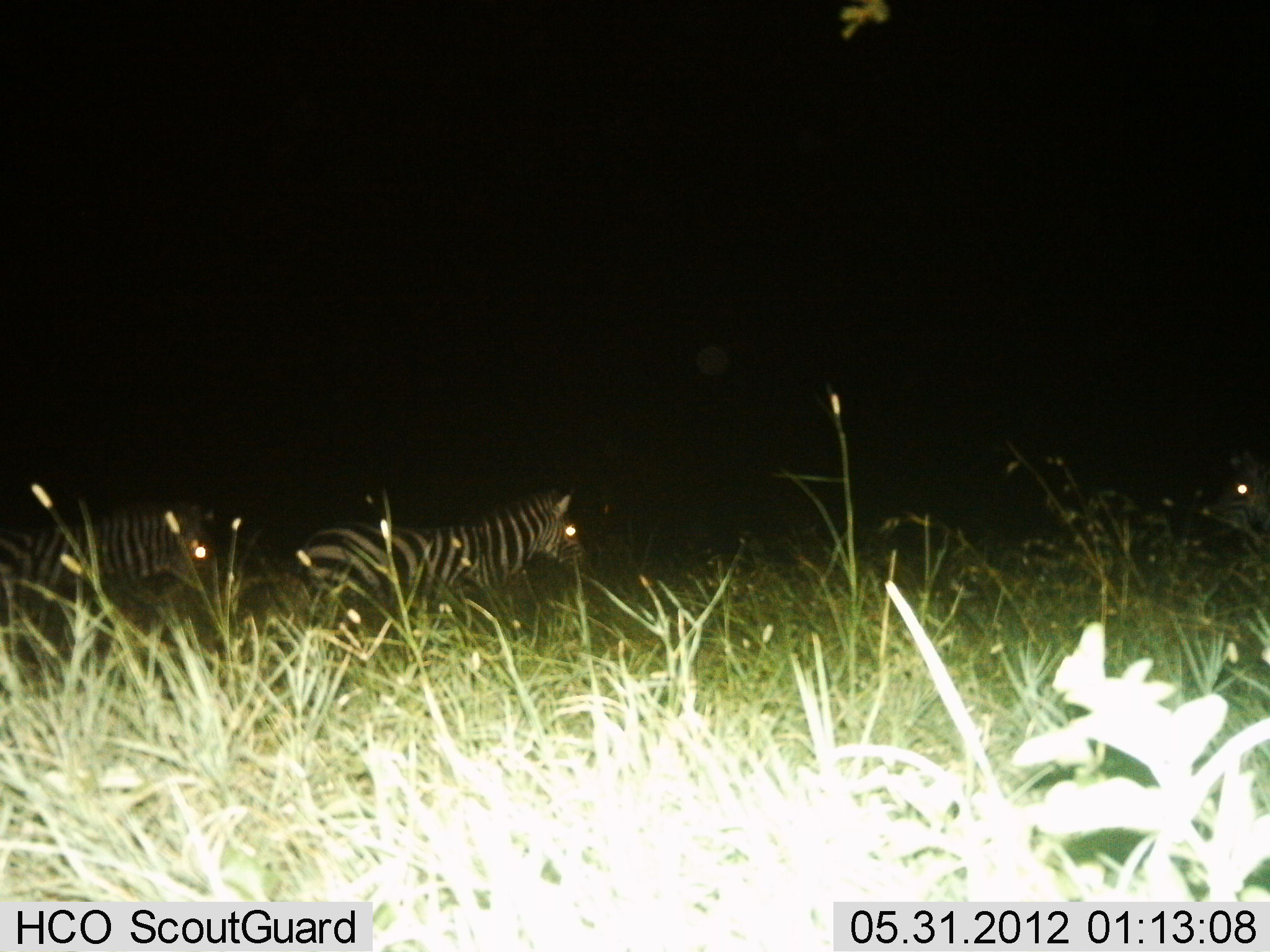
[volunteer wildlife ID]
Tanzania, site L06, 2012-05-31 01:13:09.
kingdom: Animalia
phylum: Chordata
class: Mammalia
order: Perissodactyla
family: Equidae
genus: Equus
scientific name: Equus quagga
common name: plains zebra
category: zebra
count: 3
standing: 48%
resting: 5%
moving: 62%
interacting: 0%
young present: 0%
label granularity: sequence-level